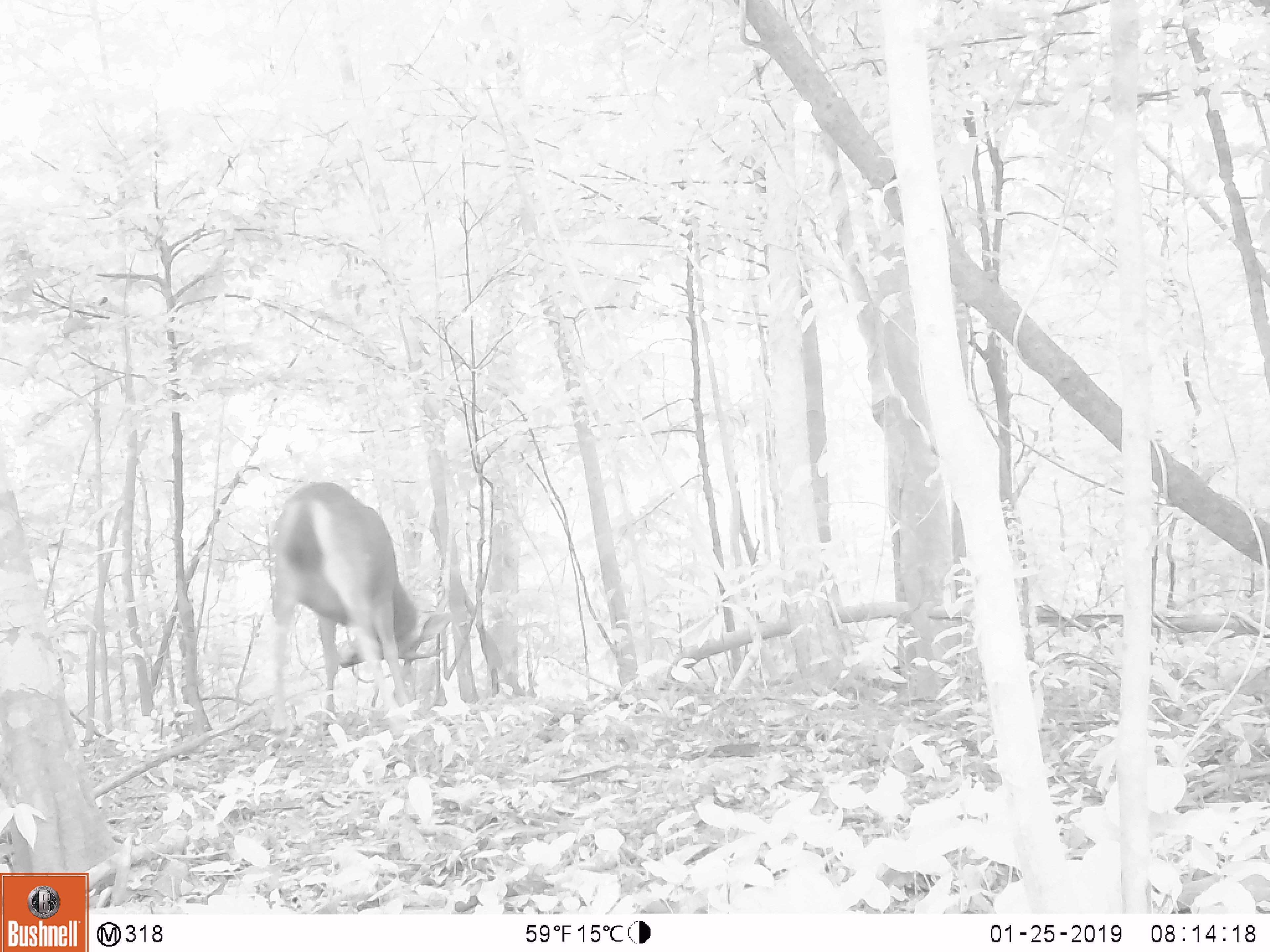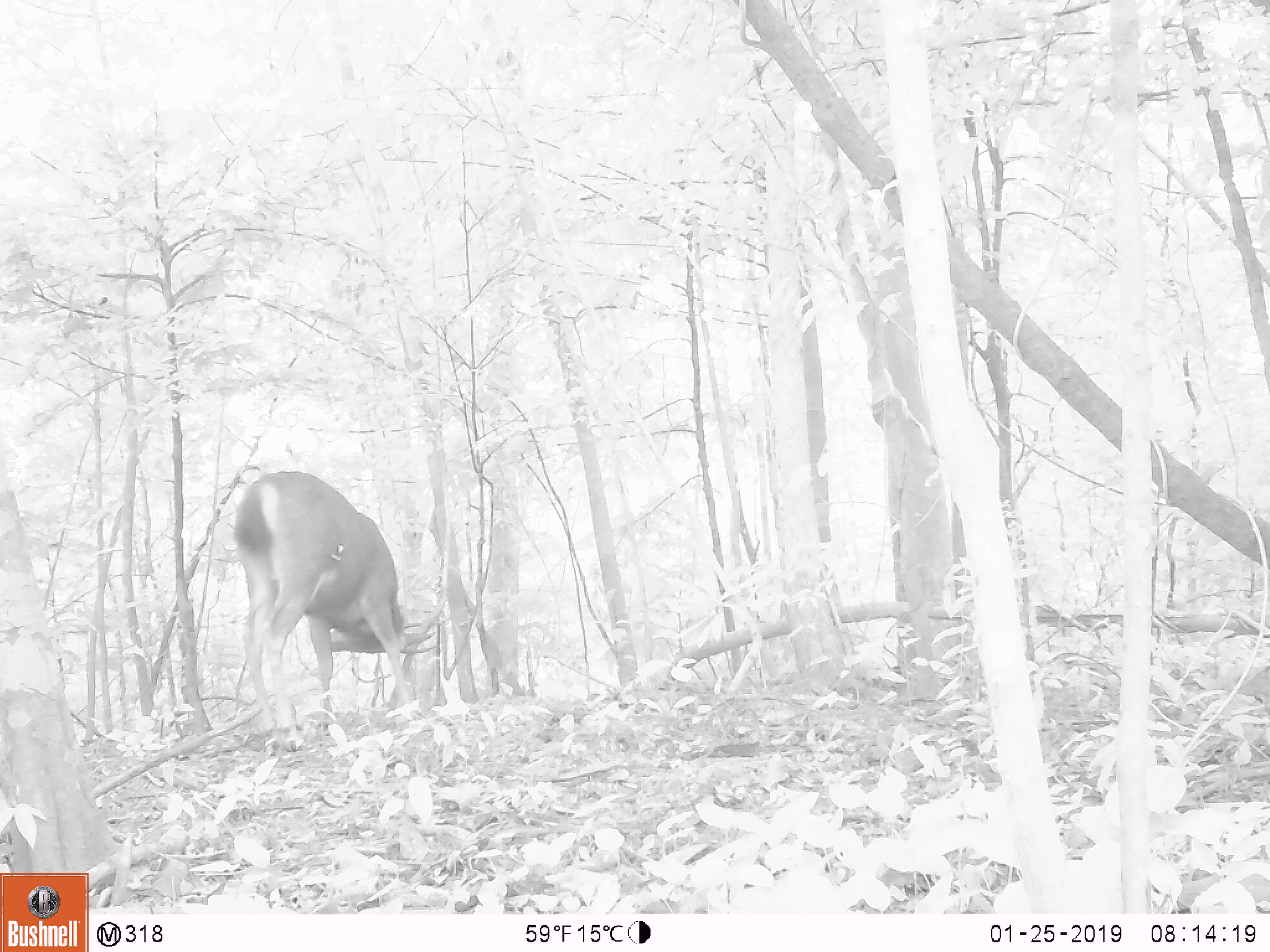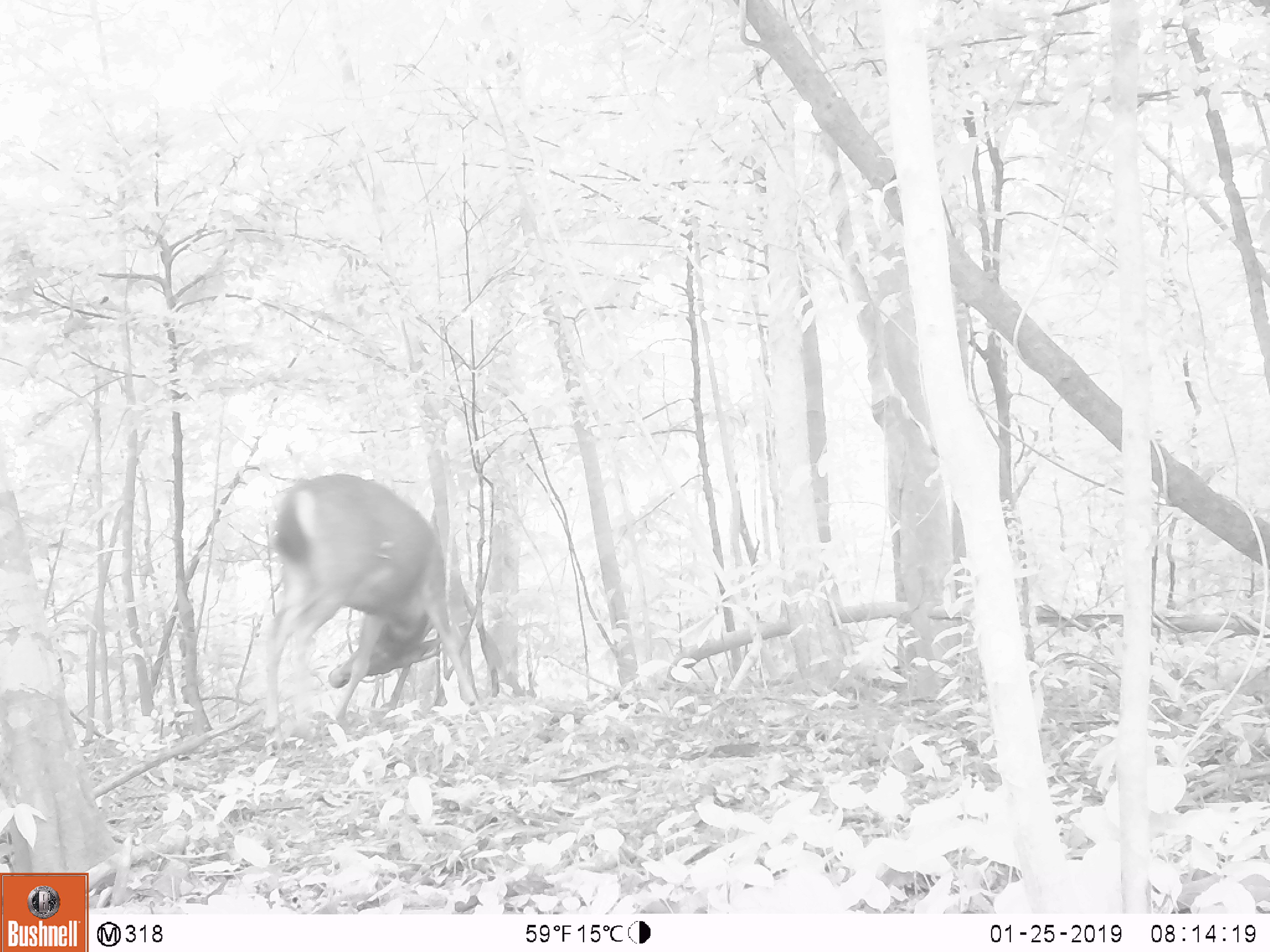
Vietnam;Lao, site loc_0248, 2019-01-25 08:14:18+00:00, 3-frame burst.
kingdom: Animalia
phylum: Chordata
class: Mammalia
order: Artiodactyla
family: Cervidae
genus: Rusa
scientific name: Rusa unicolor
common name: sambar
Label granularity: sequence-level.